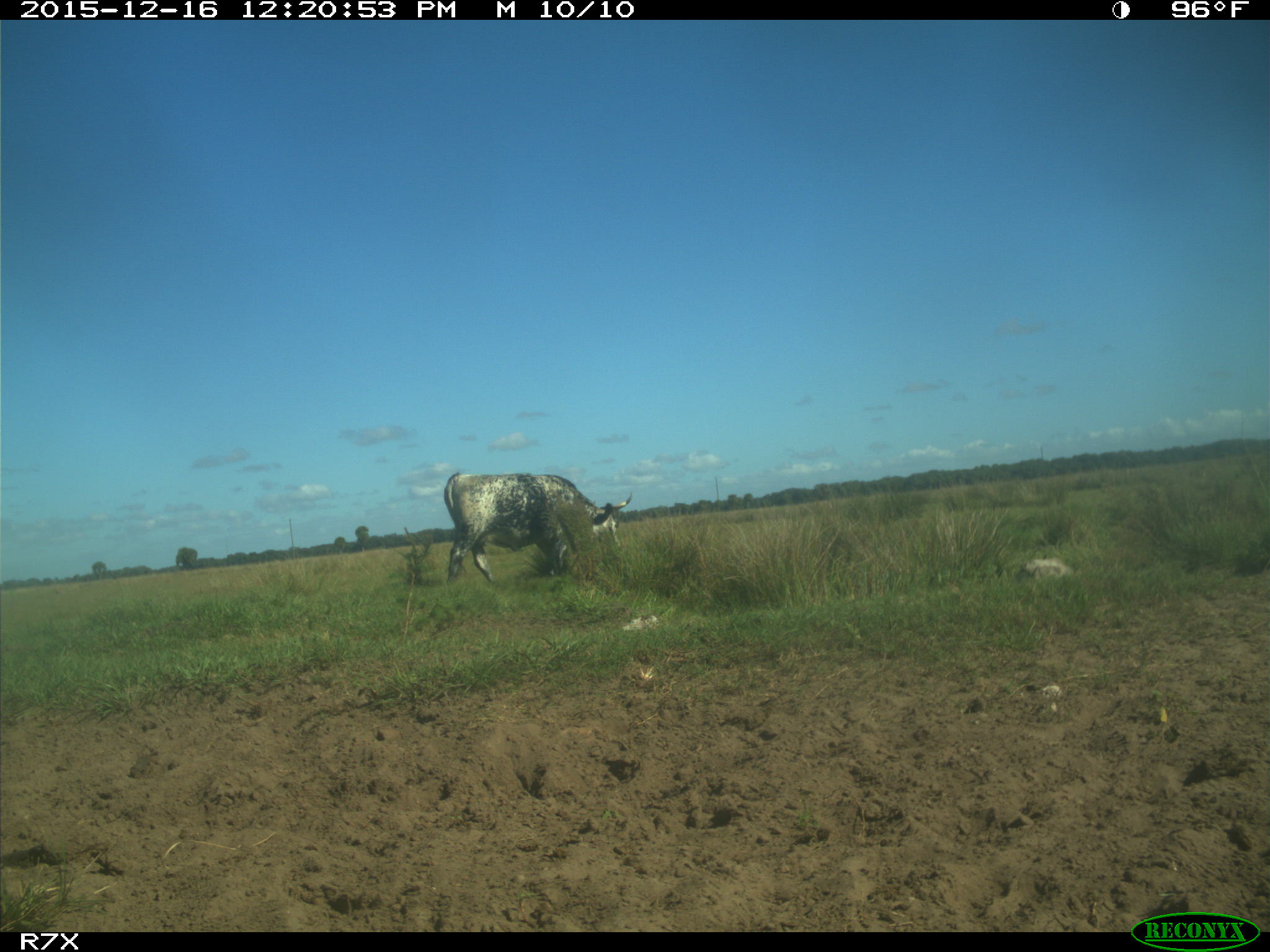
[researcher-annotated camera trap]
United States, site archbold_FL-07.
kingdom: Animalia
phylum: Chordata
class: Mammalia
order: Artiodactyla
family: Bovidae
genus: Bos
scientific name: Bos taurus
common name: domestic cow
Bos taurus (domestic cow).